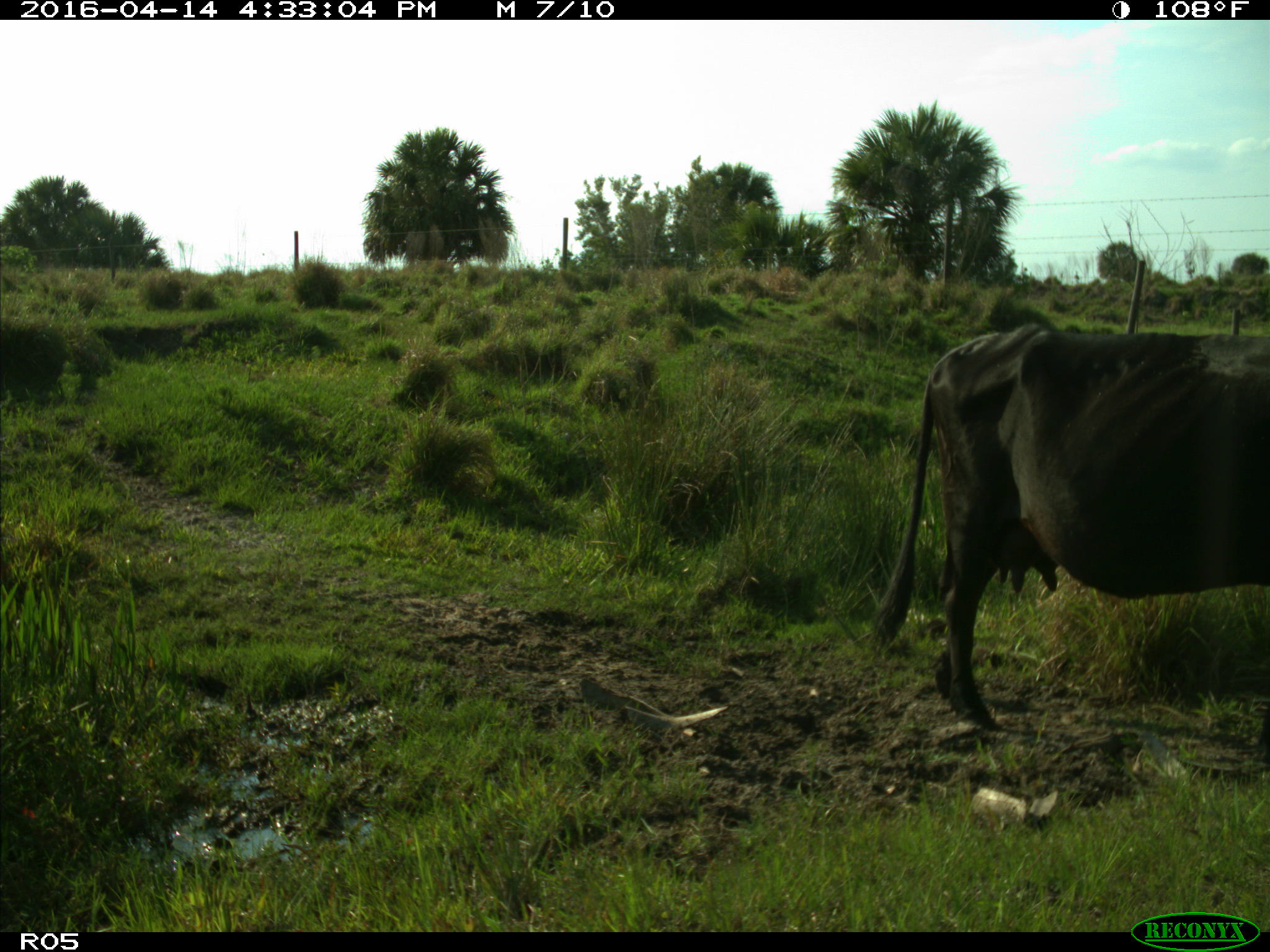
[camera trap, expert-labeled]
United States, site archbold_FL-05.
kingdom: Animalia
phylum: Chordata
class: Mammalia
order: Artiodactyla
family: Bovidae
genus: Bos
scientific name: Bos taurus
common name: domestic cow